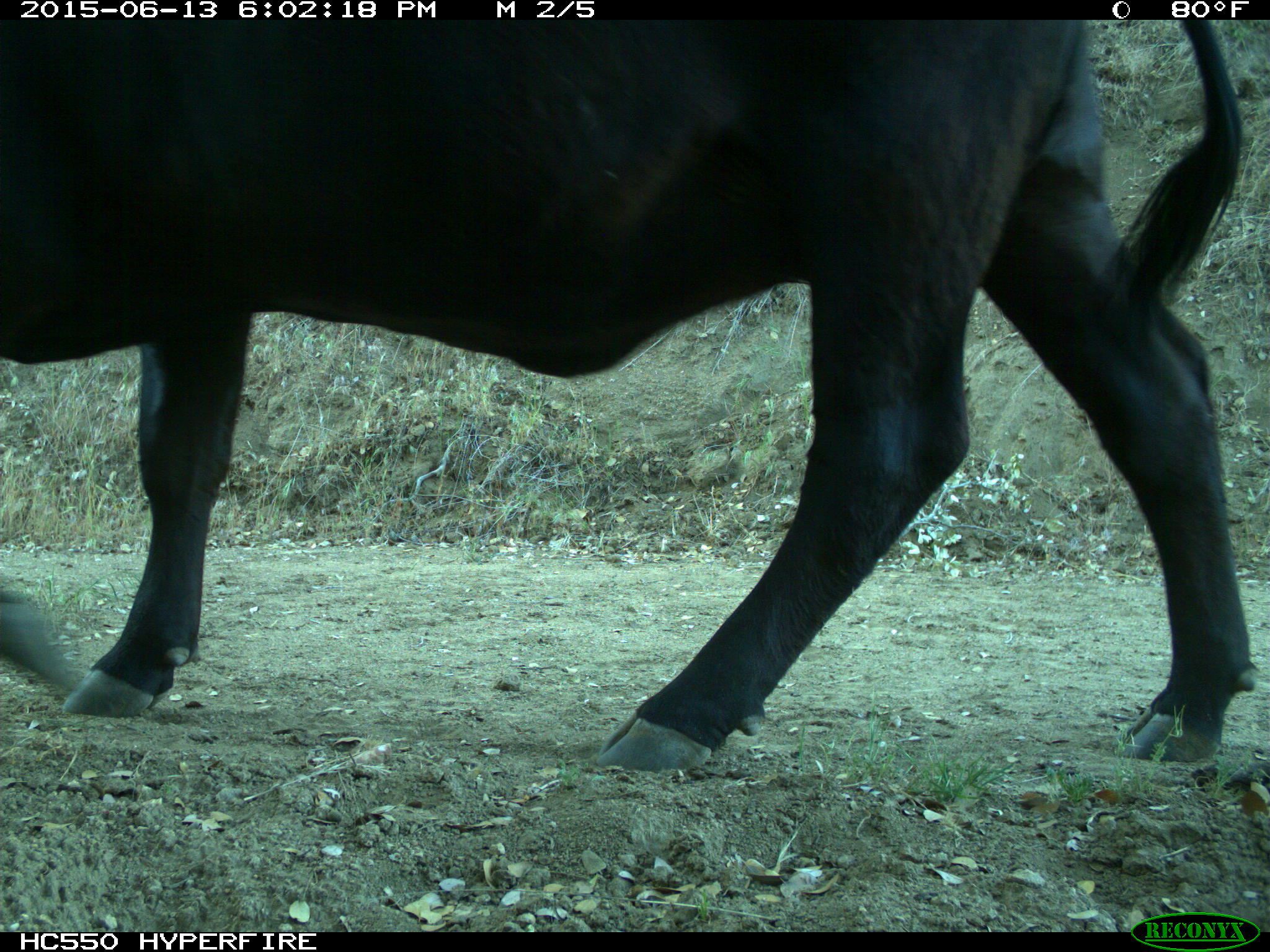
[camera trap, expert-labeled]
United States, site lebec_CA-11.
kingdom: Animalia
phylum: Chordata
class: Mammalia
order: Artiodactyla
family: Bovidae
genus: Bos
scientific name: Bos taurus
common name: domestic cow